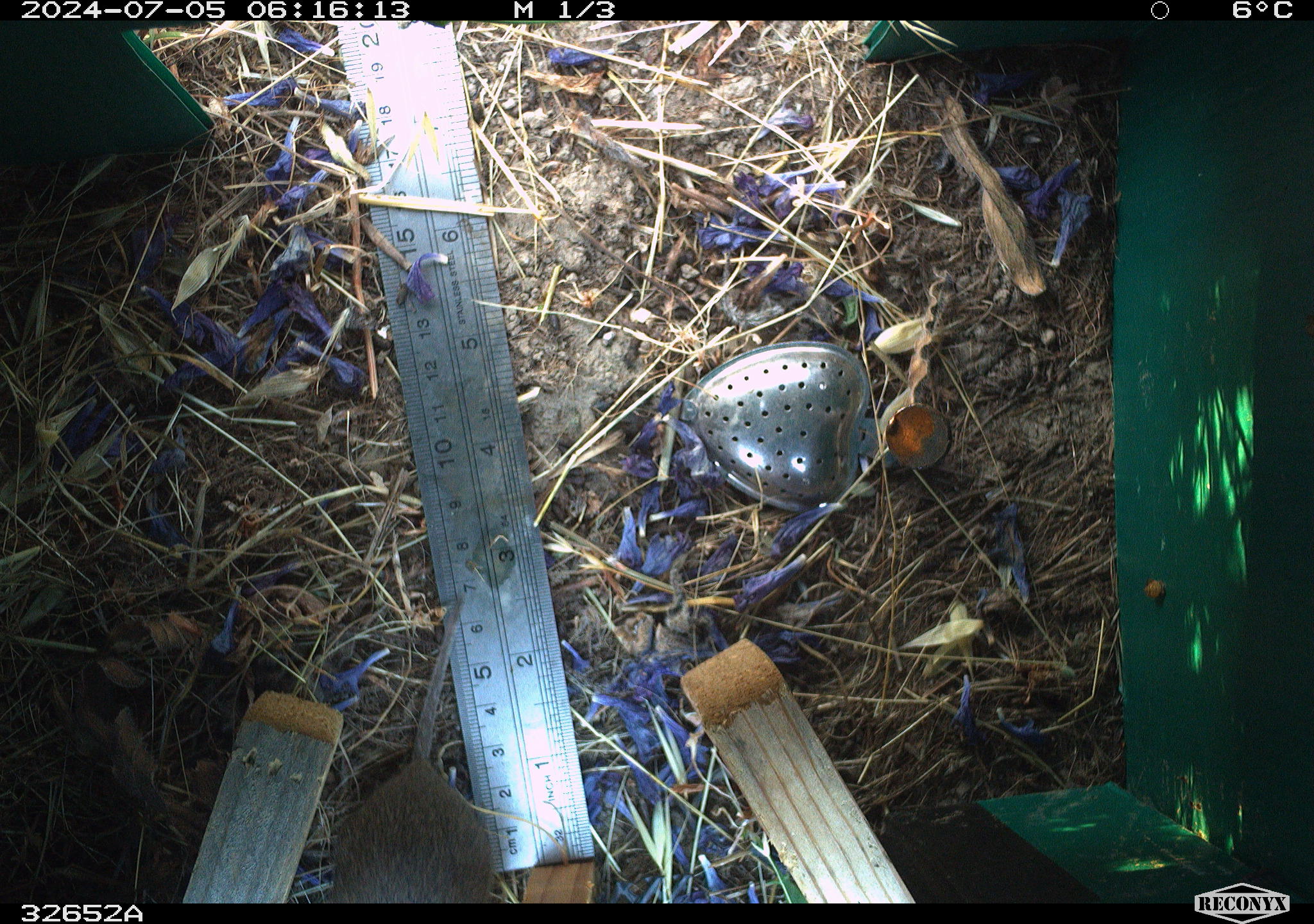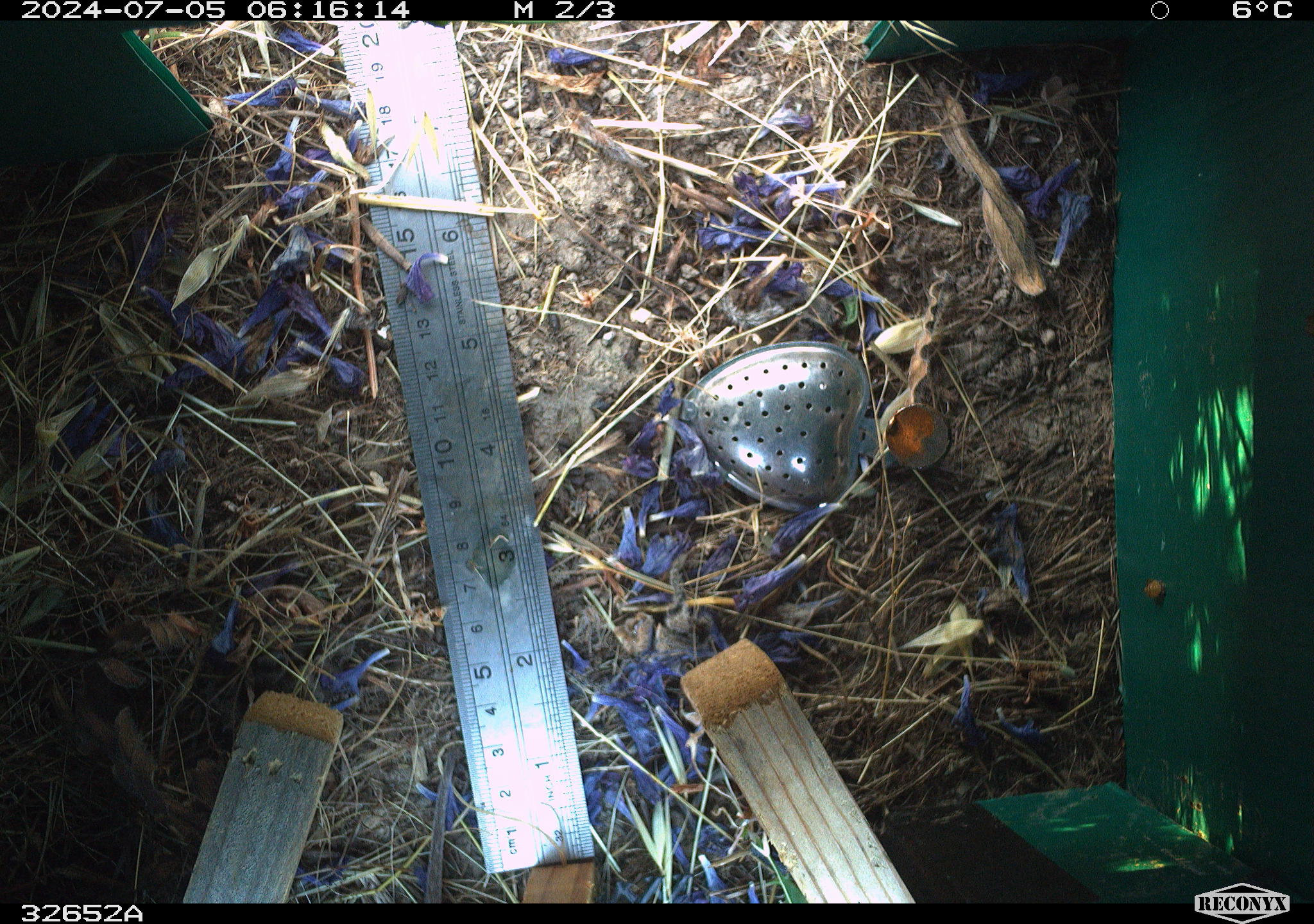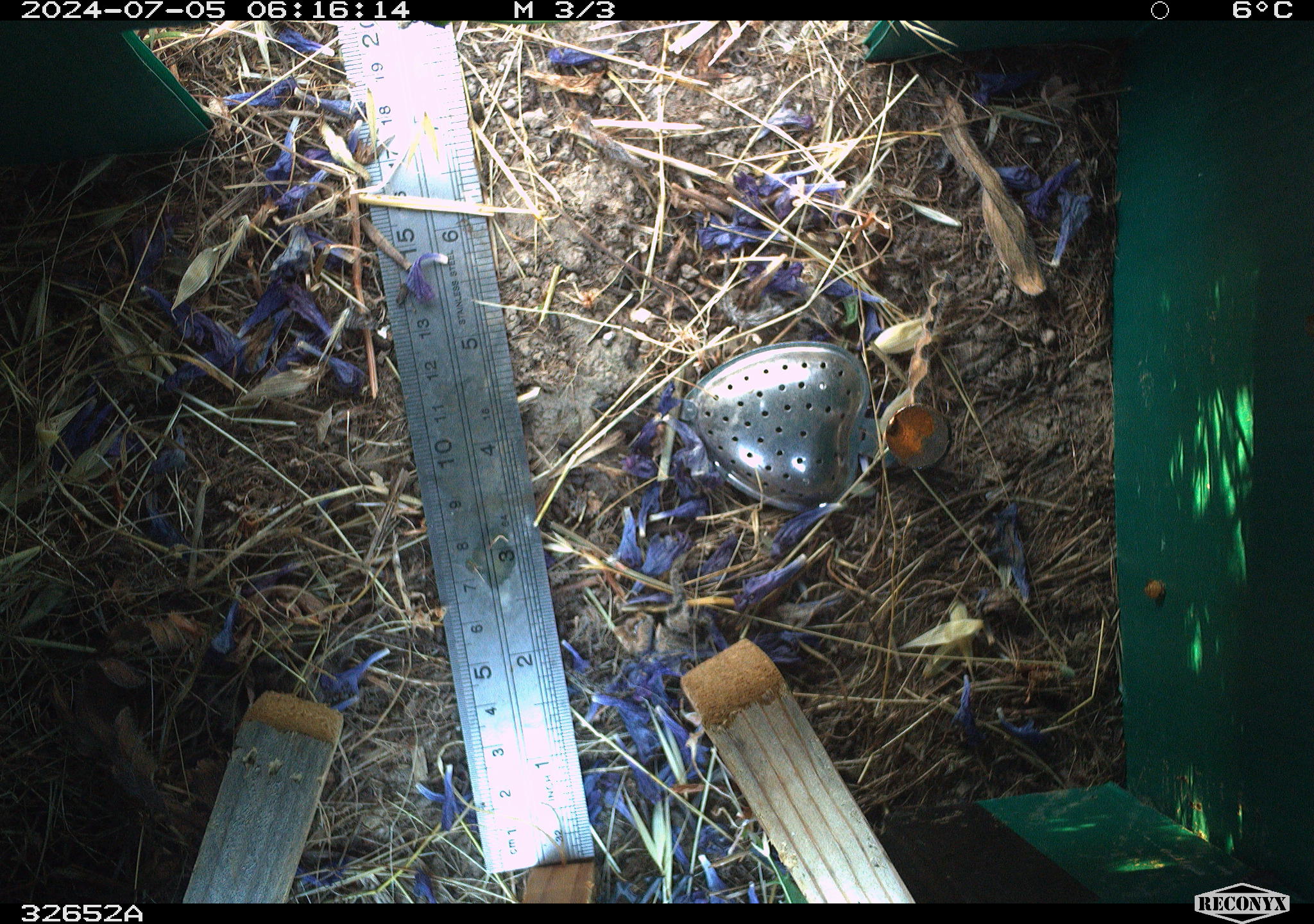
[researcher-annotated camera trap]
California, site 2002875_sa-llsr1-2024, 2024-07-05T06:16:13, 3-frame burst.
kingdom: Animalia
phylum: Chordata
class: Mammalia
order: Rodentia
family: Cricetidae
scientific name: Arvicolinae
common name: voles, lemmings, and muskrats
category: arvicolinae subfamily